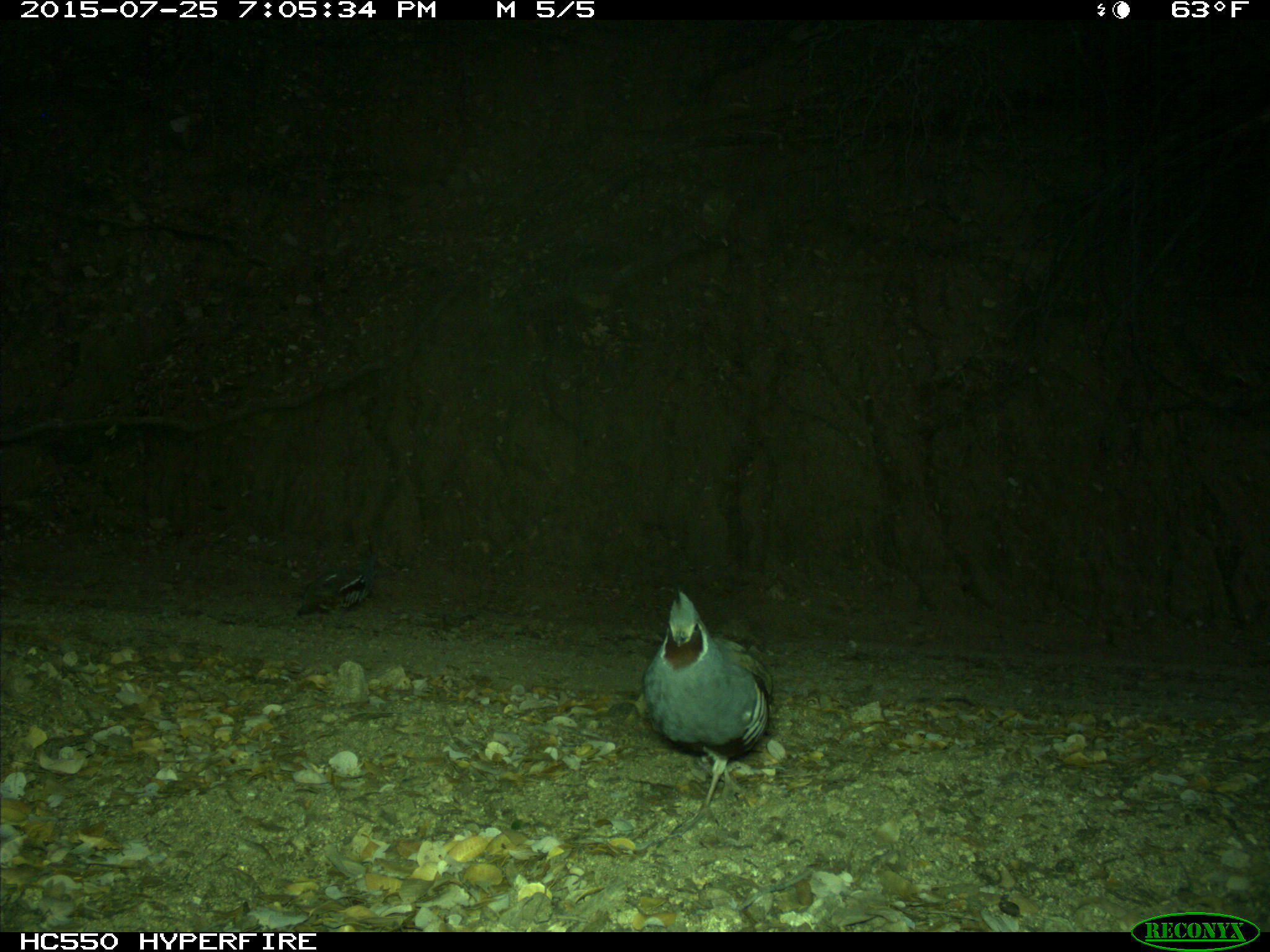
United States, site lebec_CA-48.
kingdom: Animalia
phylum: Chordata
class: Aves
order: Galliformes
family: Odontophoridae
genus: Callipepla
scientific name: Callipepla californica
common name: california quail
Callipepla californica (california quail).